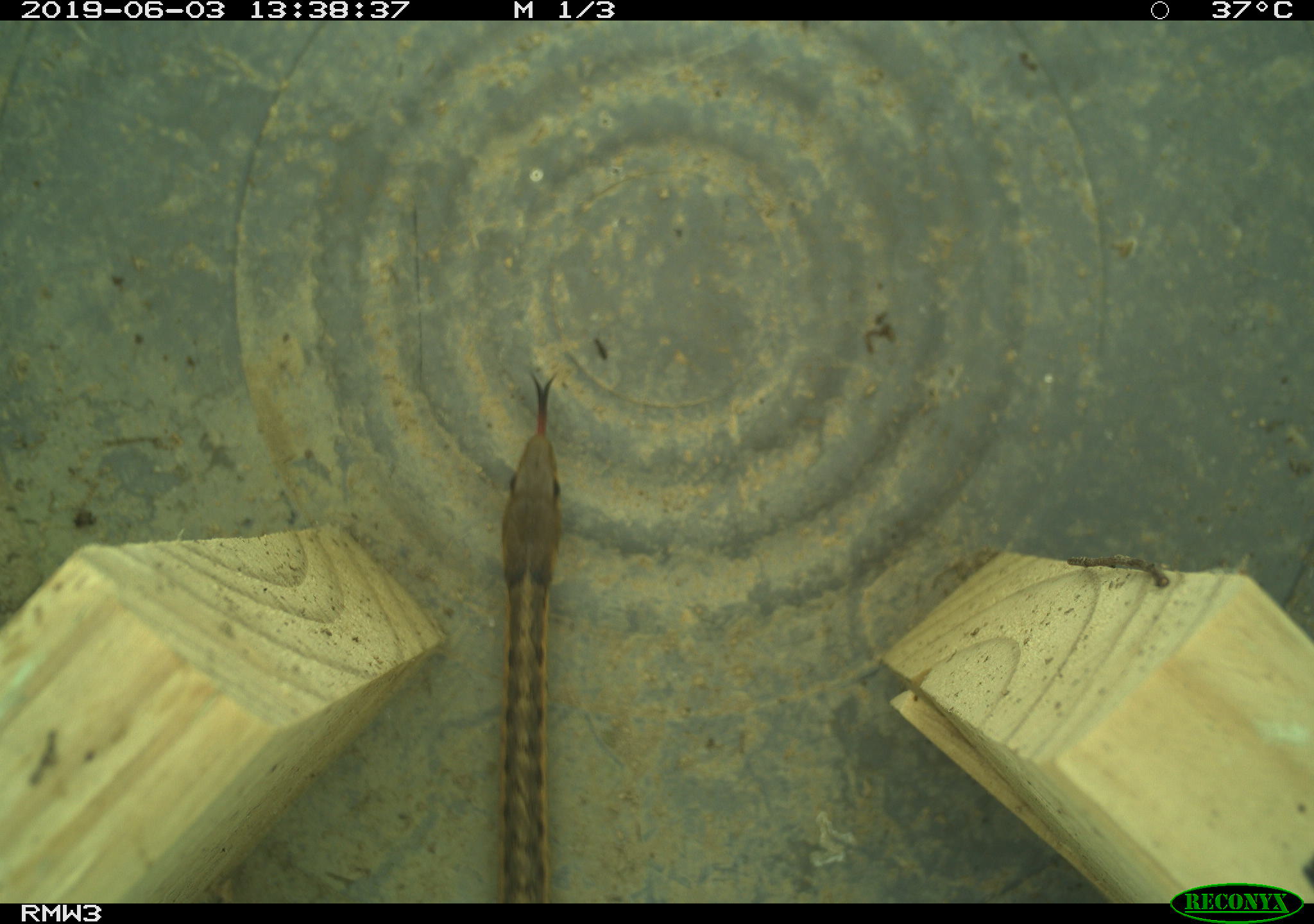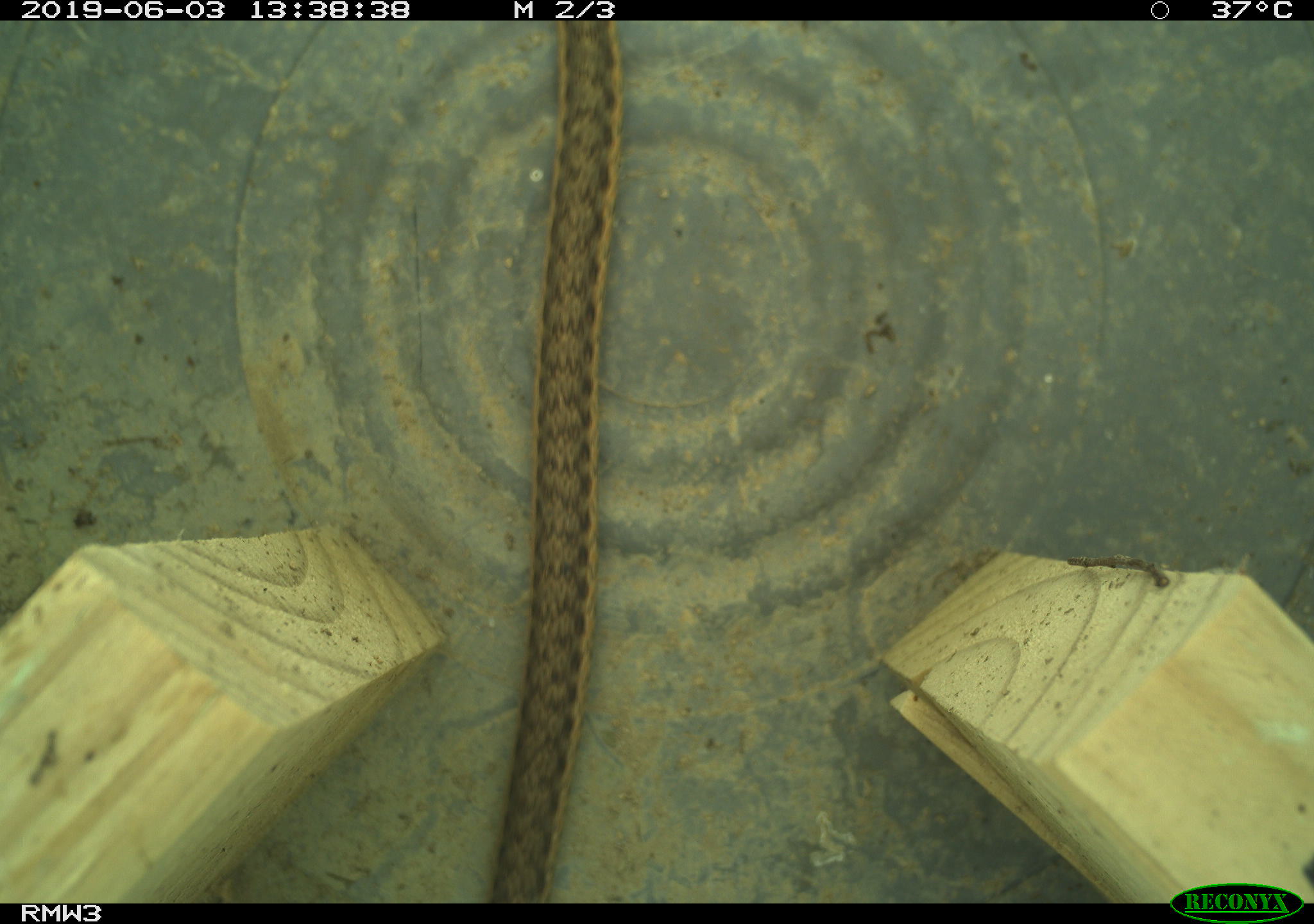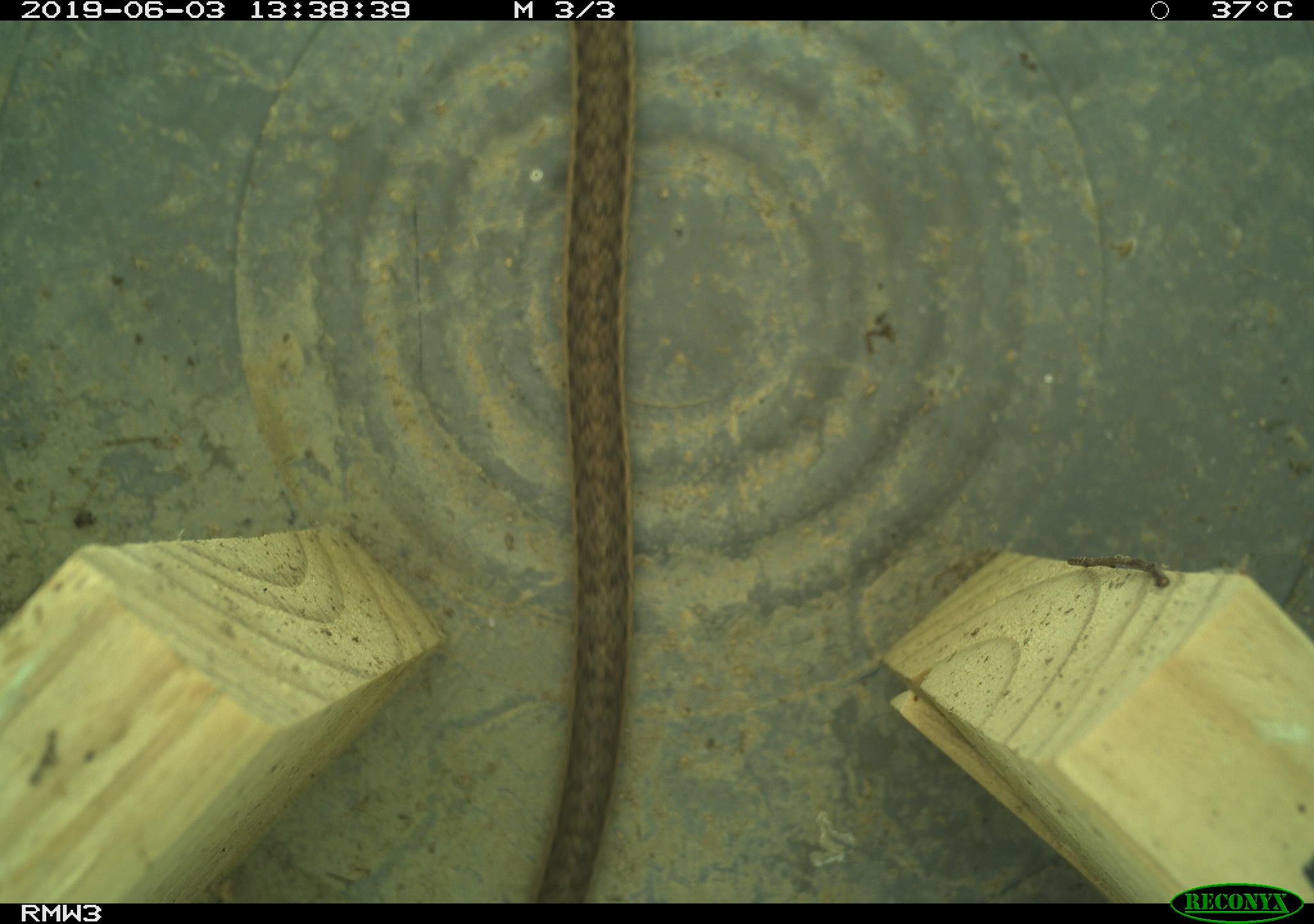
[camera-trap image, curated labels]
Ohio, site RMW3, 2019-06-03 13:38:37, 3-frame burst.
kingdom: Animalia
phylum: Chordata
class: Reptilia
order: Squamata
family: Colubridae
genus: Thamnophis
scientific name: Thamnophis sirtalis sirtalis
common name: eastern gartersnake